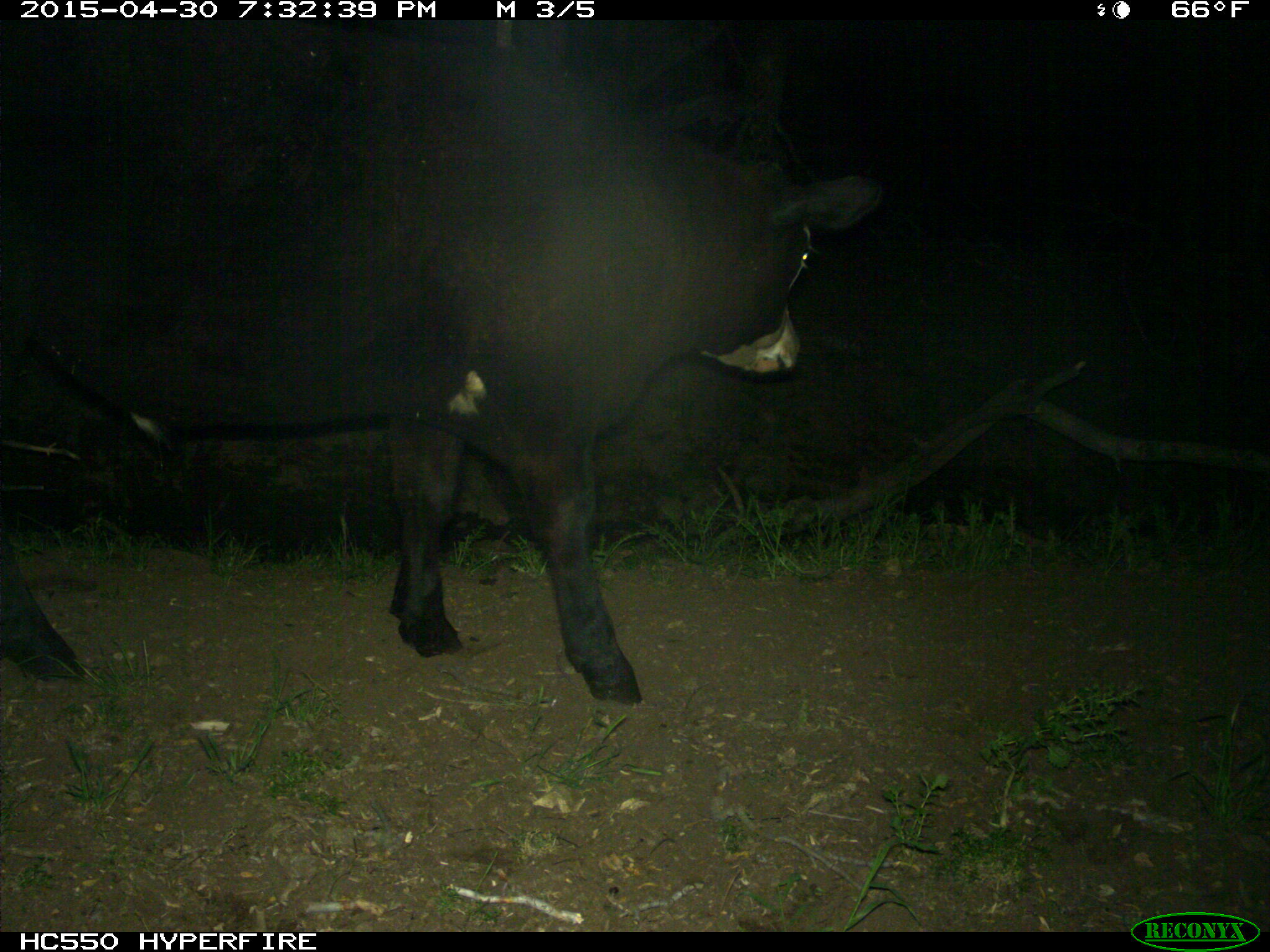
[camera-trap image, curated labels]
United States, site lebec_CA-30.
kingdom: Animalia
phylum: Chordata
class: Mammalia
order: Artiodactyla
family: Bovidae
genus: Bos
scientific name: Bos taurus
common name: domestic cow